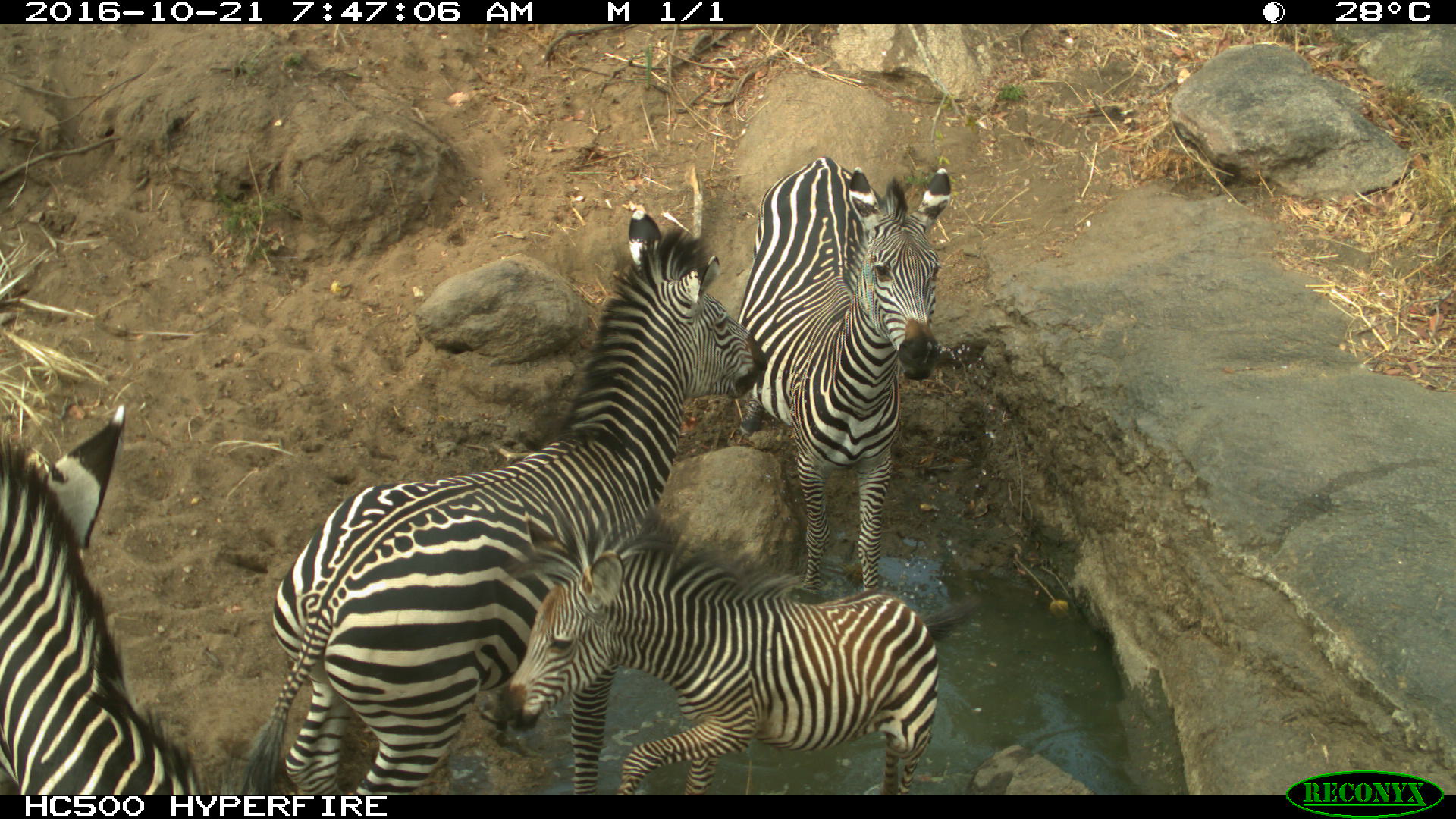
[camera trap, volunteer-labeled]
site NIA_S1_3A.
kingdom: Animalia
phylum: Chordata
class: Mammalia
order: Perissodactyla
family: Equidae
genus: Equus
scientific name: Equus quagga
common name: plains zebra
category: zebraplains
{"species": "zebraplains (plains zebra) (Equus quagga)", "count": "4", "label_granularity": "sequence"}